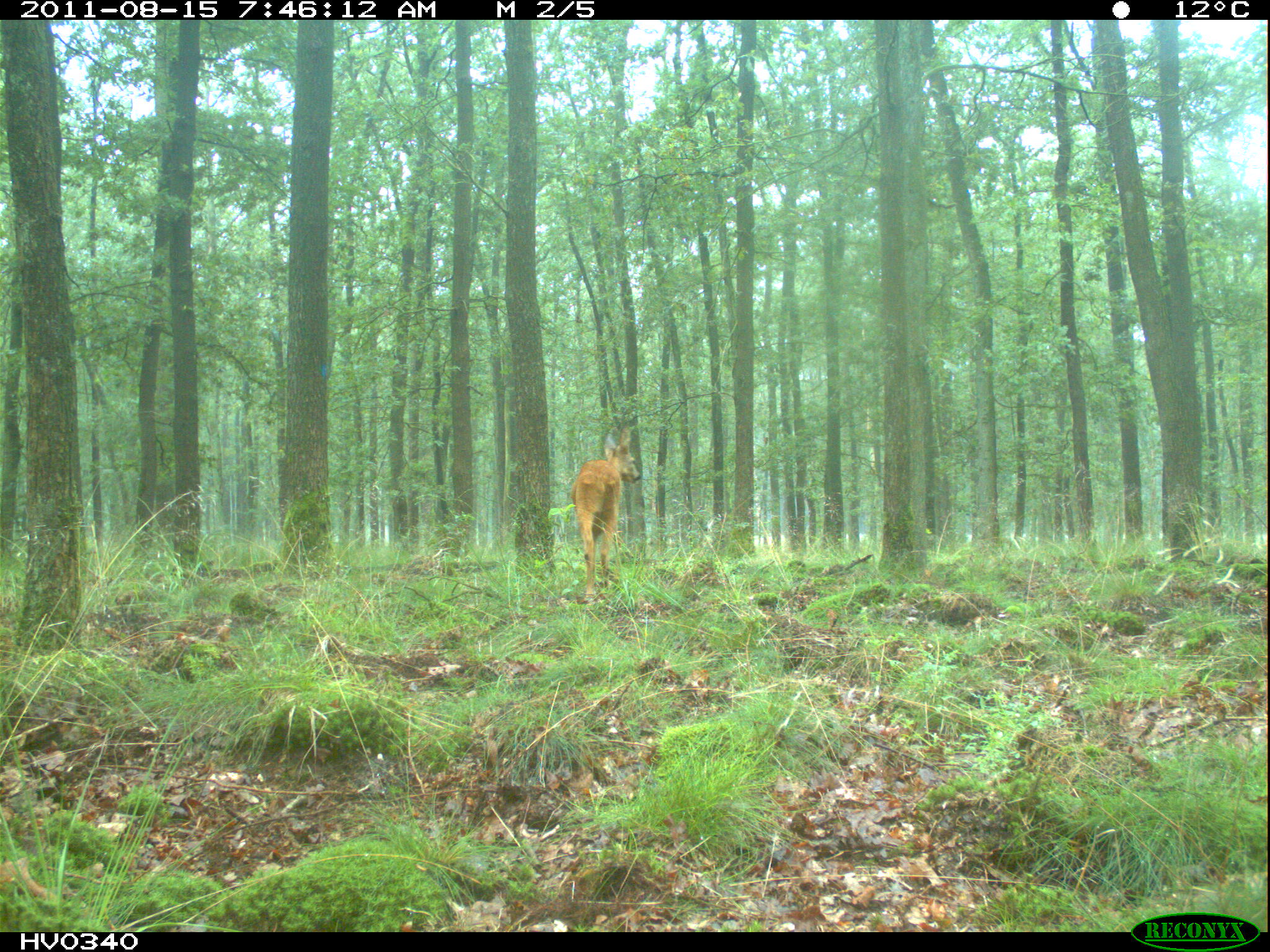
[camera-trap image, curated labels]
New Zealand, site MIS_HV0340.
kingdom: Animalia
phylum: Chordata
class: Mammalia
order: Artiodactyla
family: Cervidae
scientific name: Cervidae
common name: deer